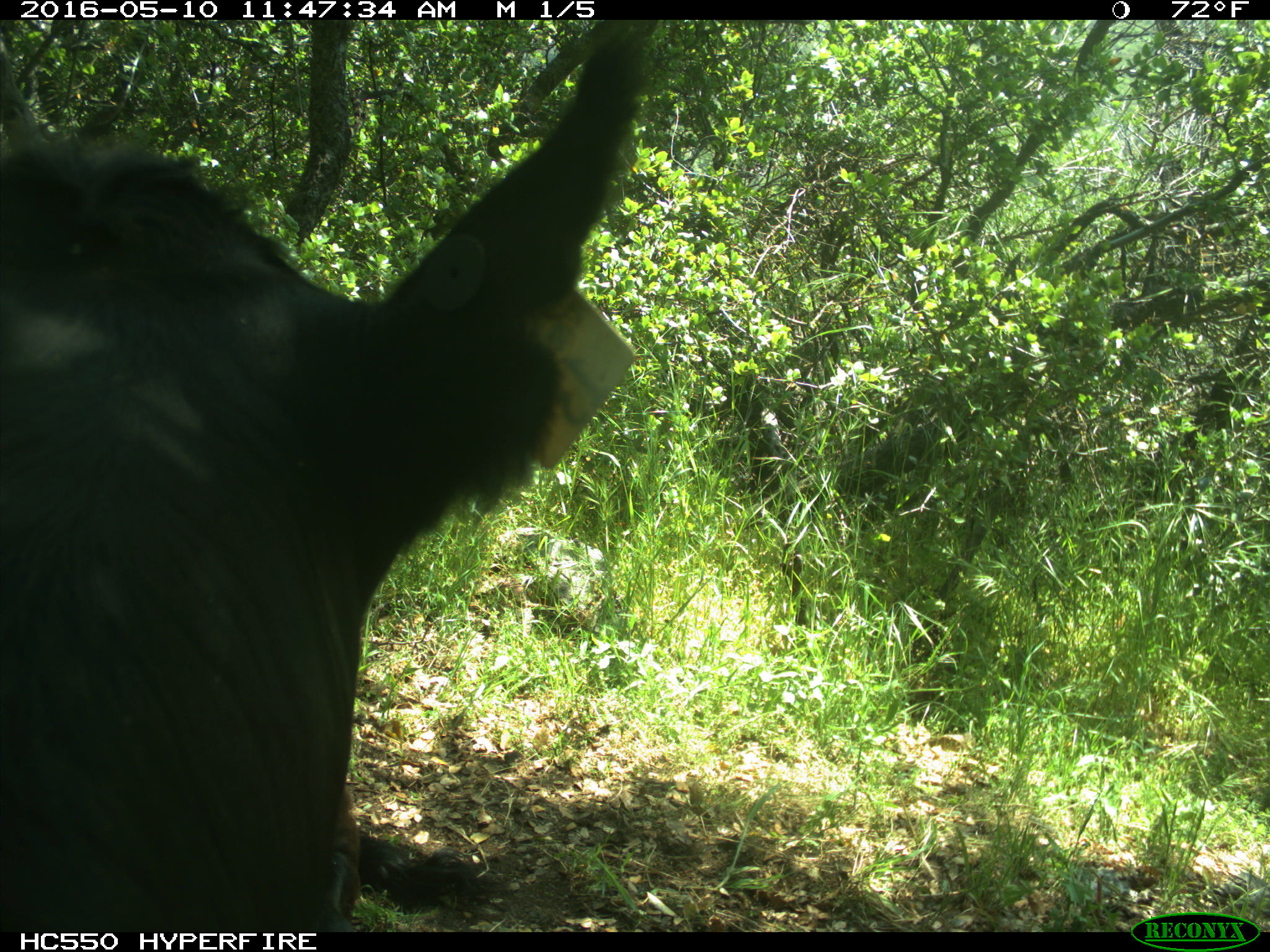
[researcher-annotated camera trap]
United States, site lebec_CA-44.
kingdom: Animalia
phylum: Chordata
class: Mammalia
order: Artiodactyla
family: Bovidae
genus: Bos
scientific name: Bos taurus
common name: domestic cow